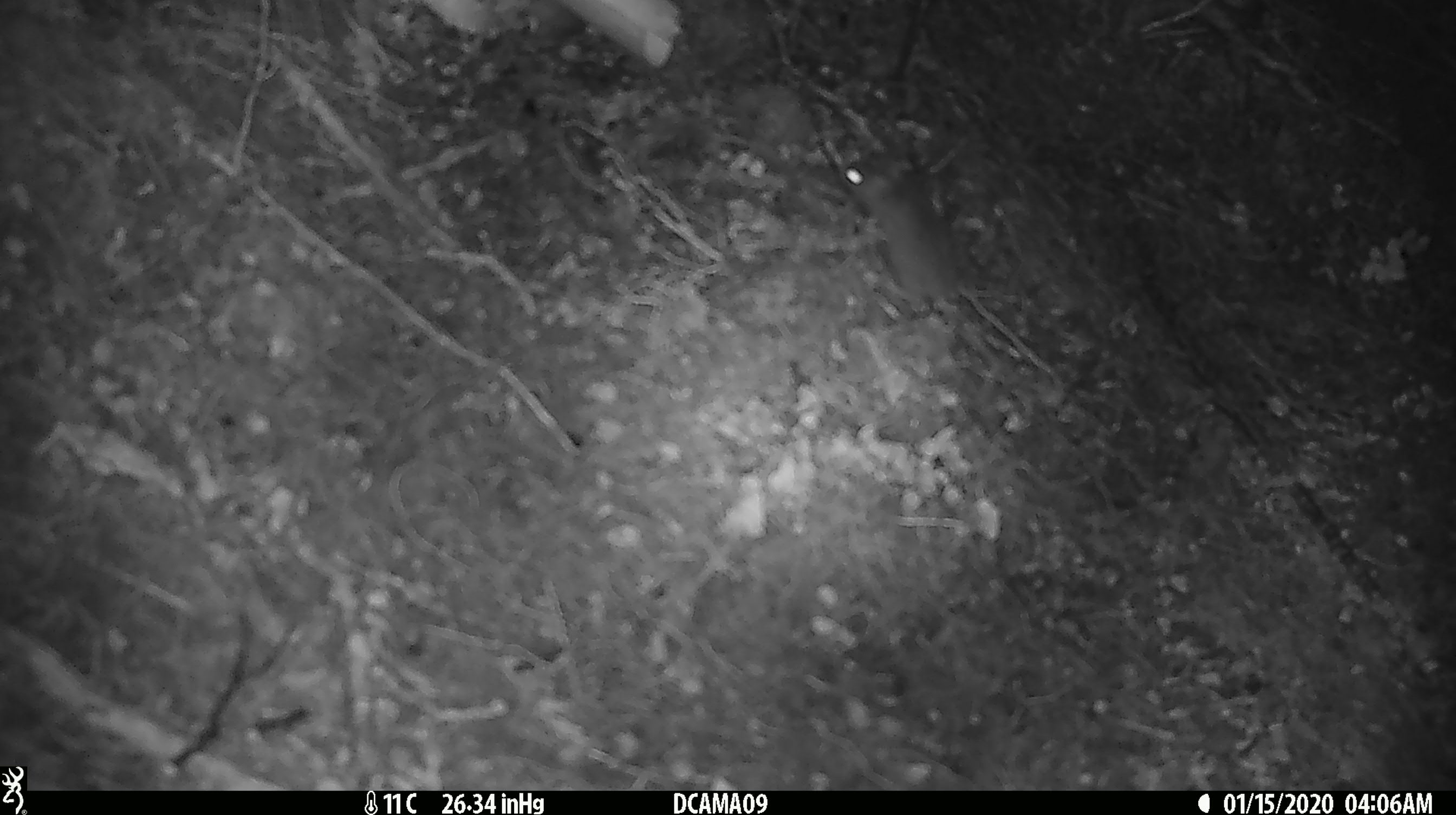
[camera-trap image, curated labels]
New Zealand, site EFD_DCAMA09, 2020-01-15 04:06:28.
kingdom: Animalia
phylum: Chordata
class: Mammalia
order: Rodentia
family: Muridae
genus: Mus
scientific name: Mus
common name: mouse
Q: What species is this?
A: Mouse (Mus).